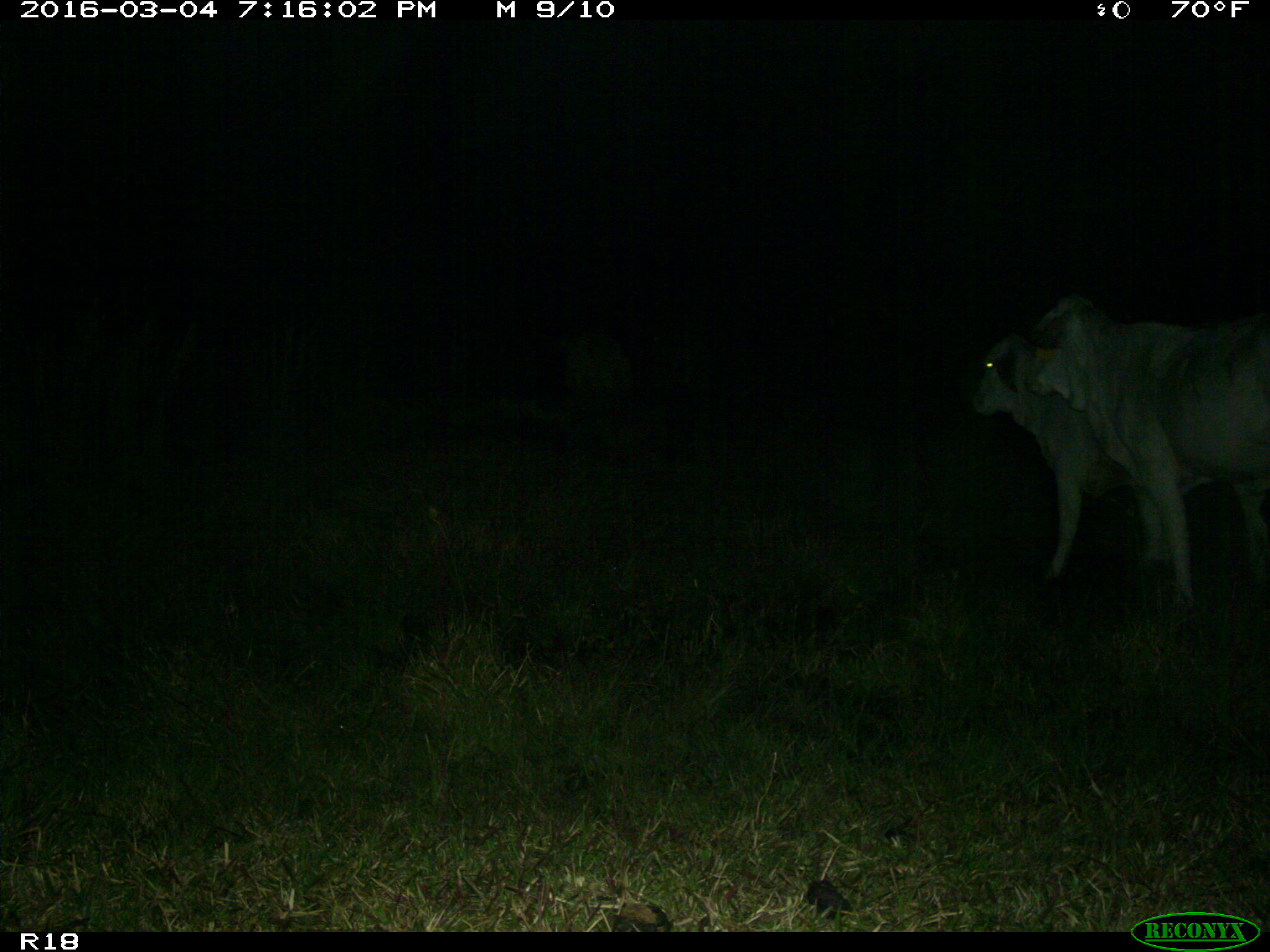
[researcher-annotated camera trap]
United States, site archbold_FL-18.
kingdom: Animalia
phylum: Chordata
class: Mammalia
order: Artiodactyla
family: Bovidae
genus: Bos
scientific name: Bos taurus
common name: domestic cow